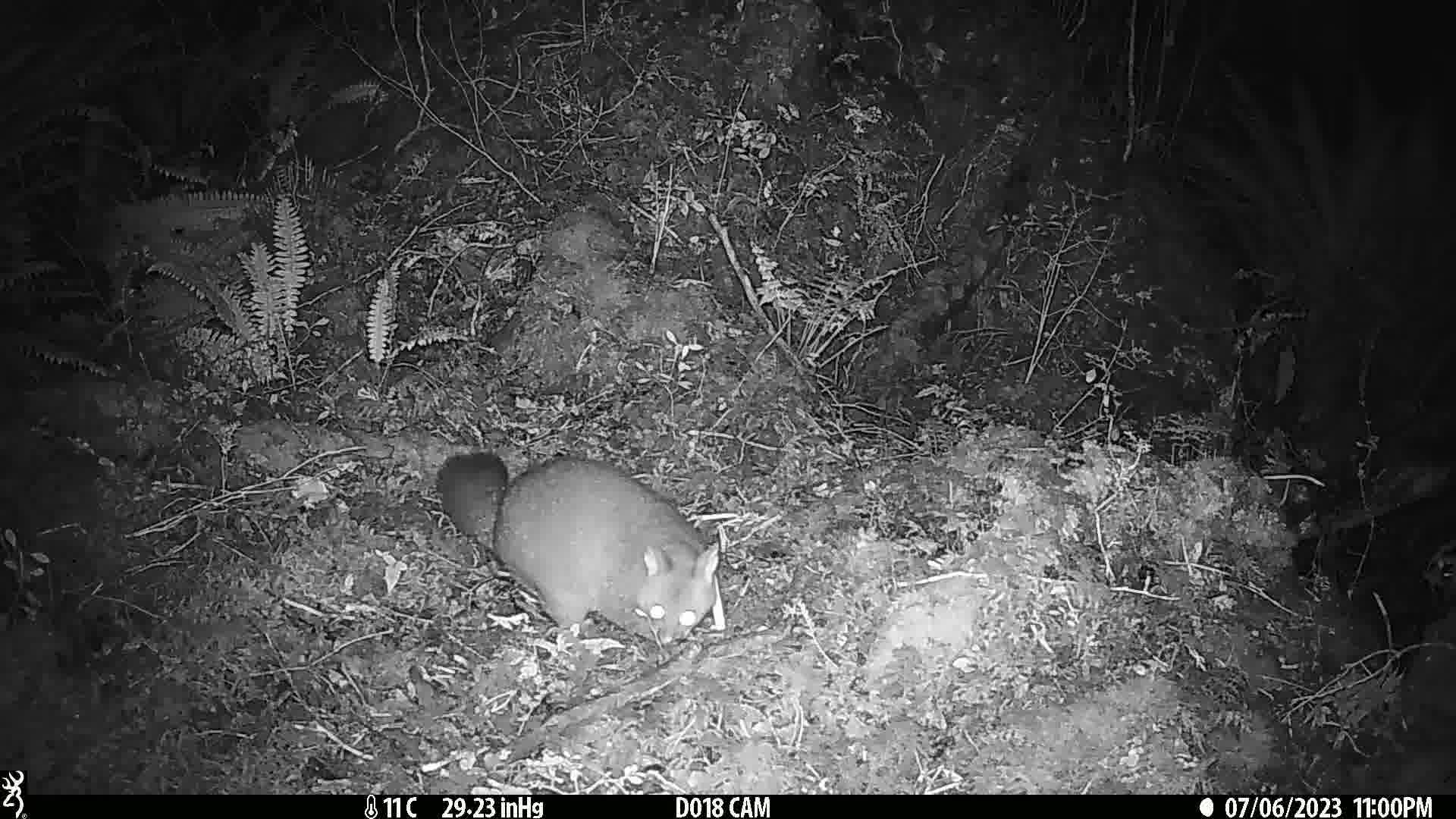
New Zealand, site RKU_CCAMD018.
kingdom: Animalia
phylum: Chordata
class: Mammalia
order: Diprotodontia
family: Phalangeridae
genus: Trichosurus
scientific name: Trichosurus vulpecula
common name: common brushtail possum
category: possum